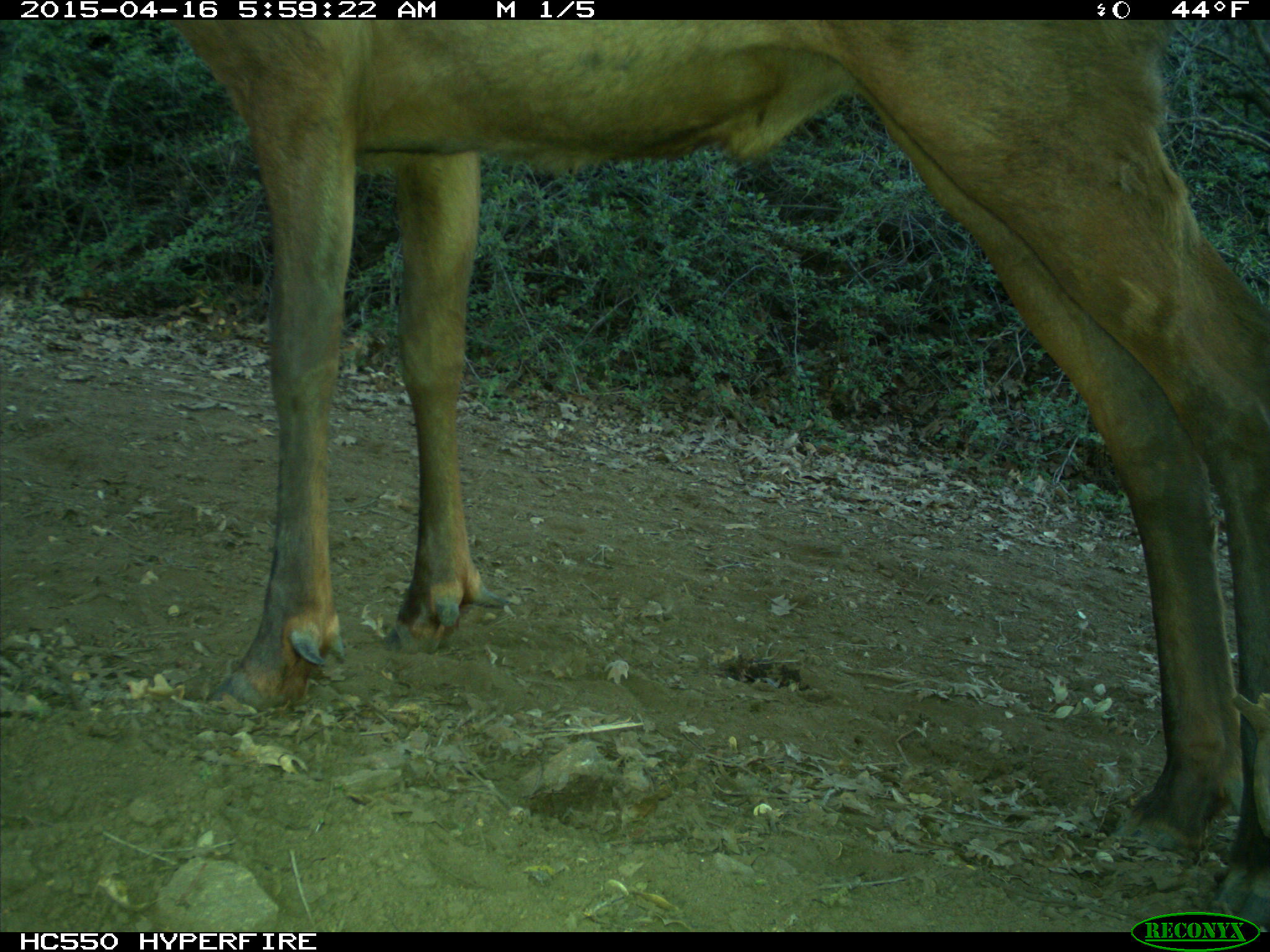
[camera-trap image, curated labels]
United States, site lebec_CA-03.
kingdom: Animalia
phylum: Chordata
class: Mammalia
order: Artiodactyla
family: Cervidae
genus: Cervus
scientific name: Cervus canadensis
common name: elk